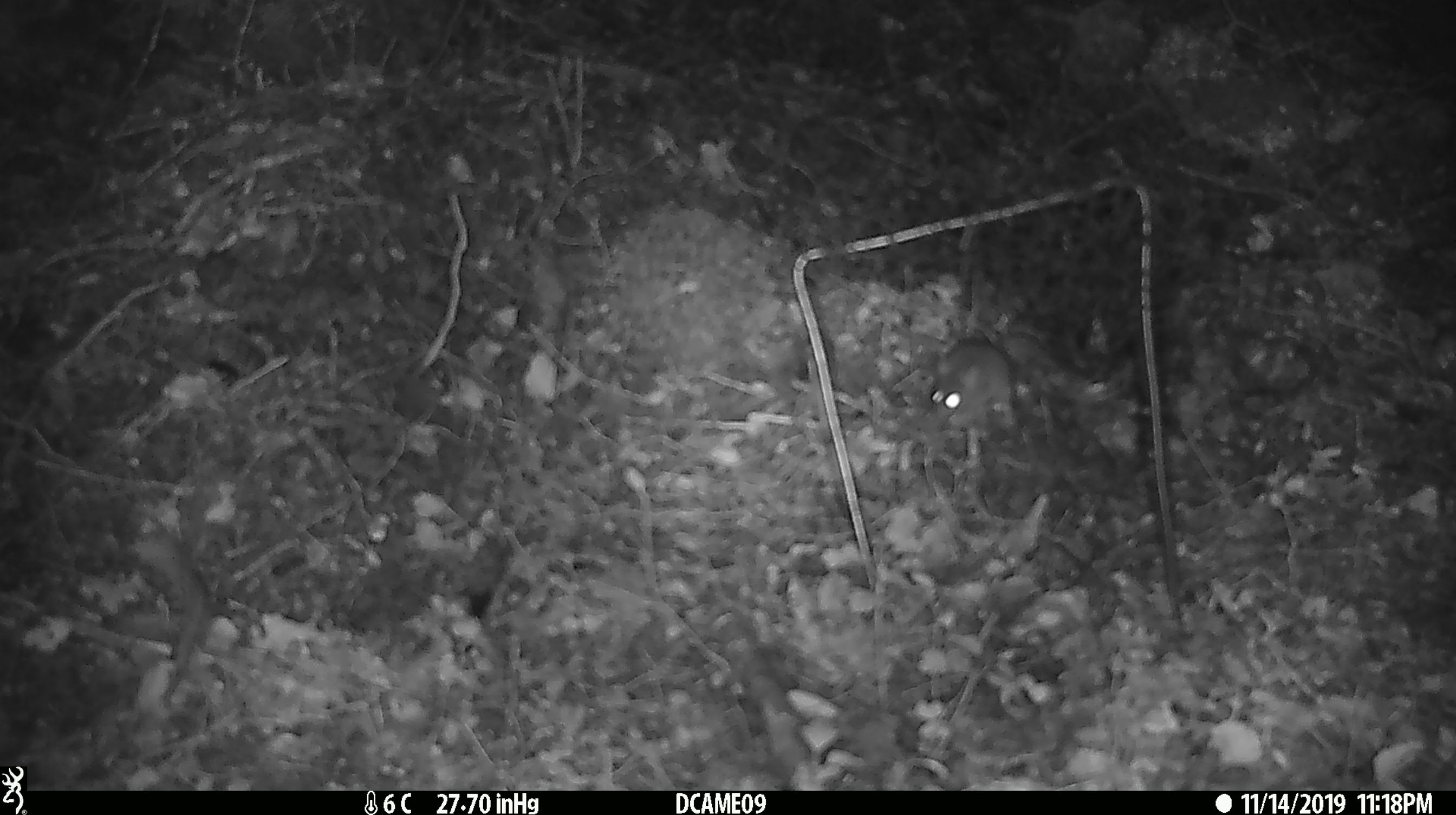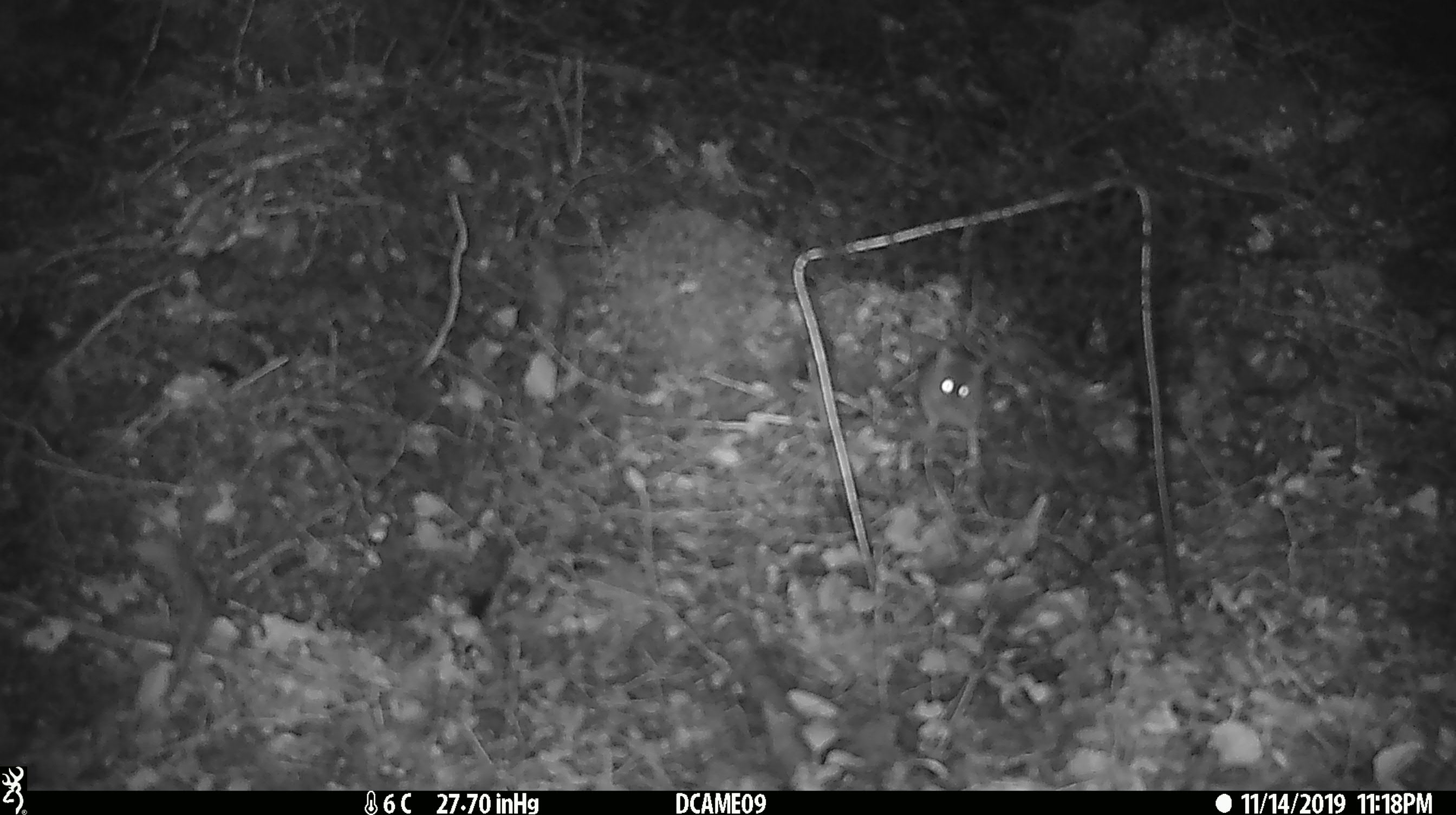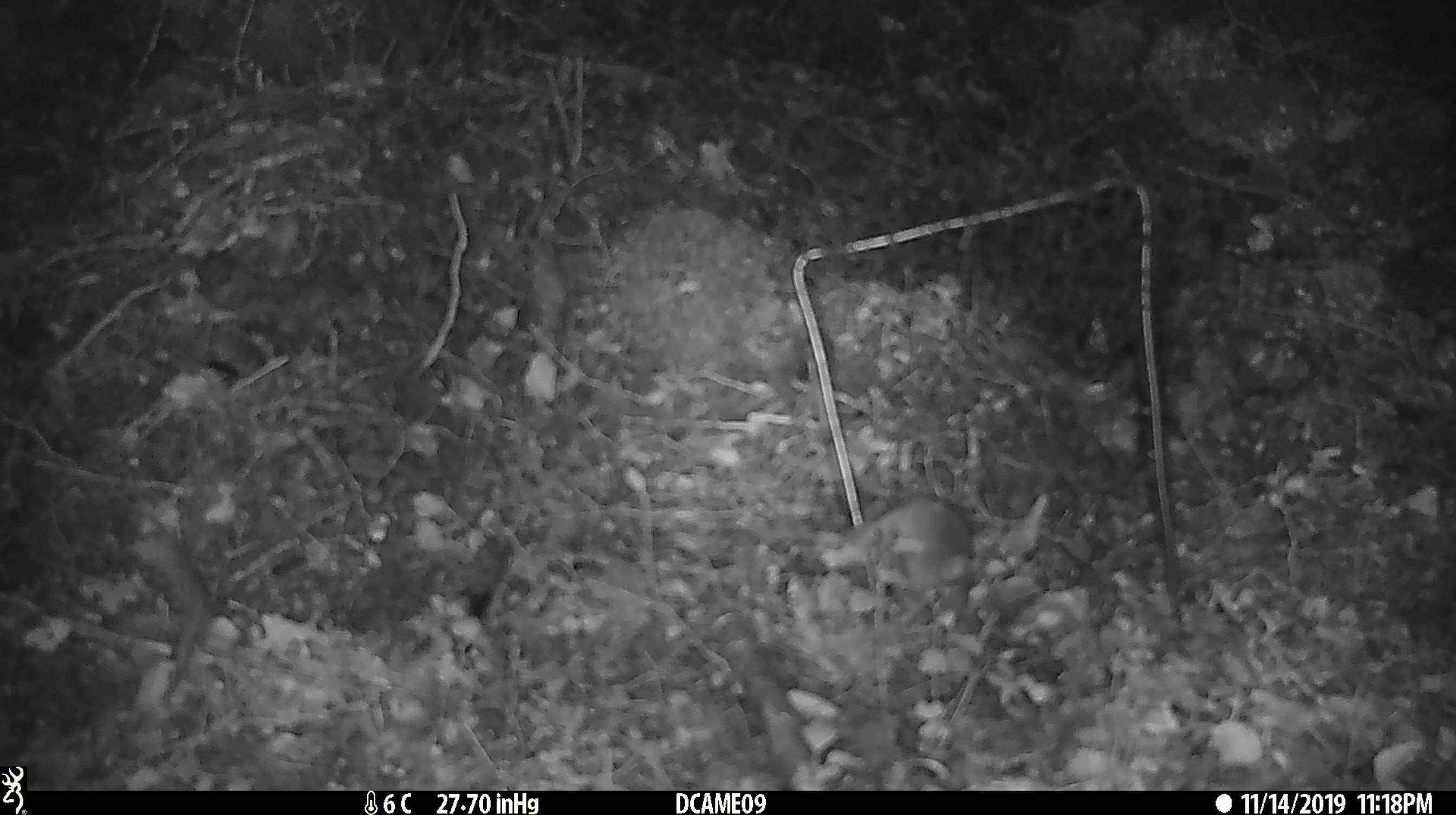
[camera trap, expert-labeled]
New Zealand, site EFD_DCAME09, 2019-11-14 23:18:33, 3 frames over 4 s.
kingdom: Animalia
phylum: Chordata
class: Mammalia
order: Rodentia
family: Muridae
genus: Mus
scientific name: Mus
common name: mouse